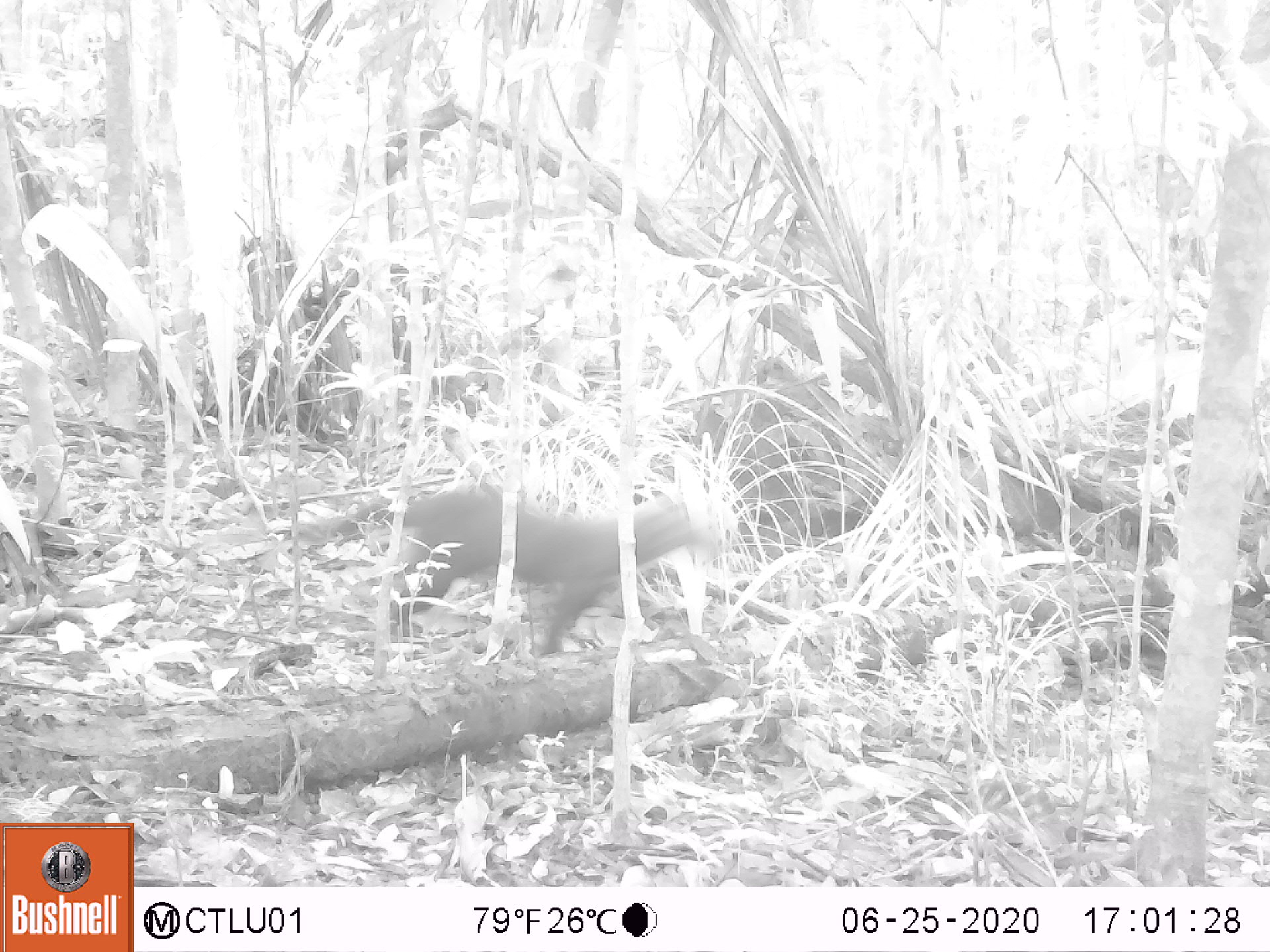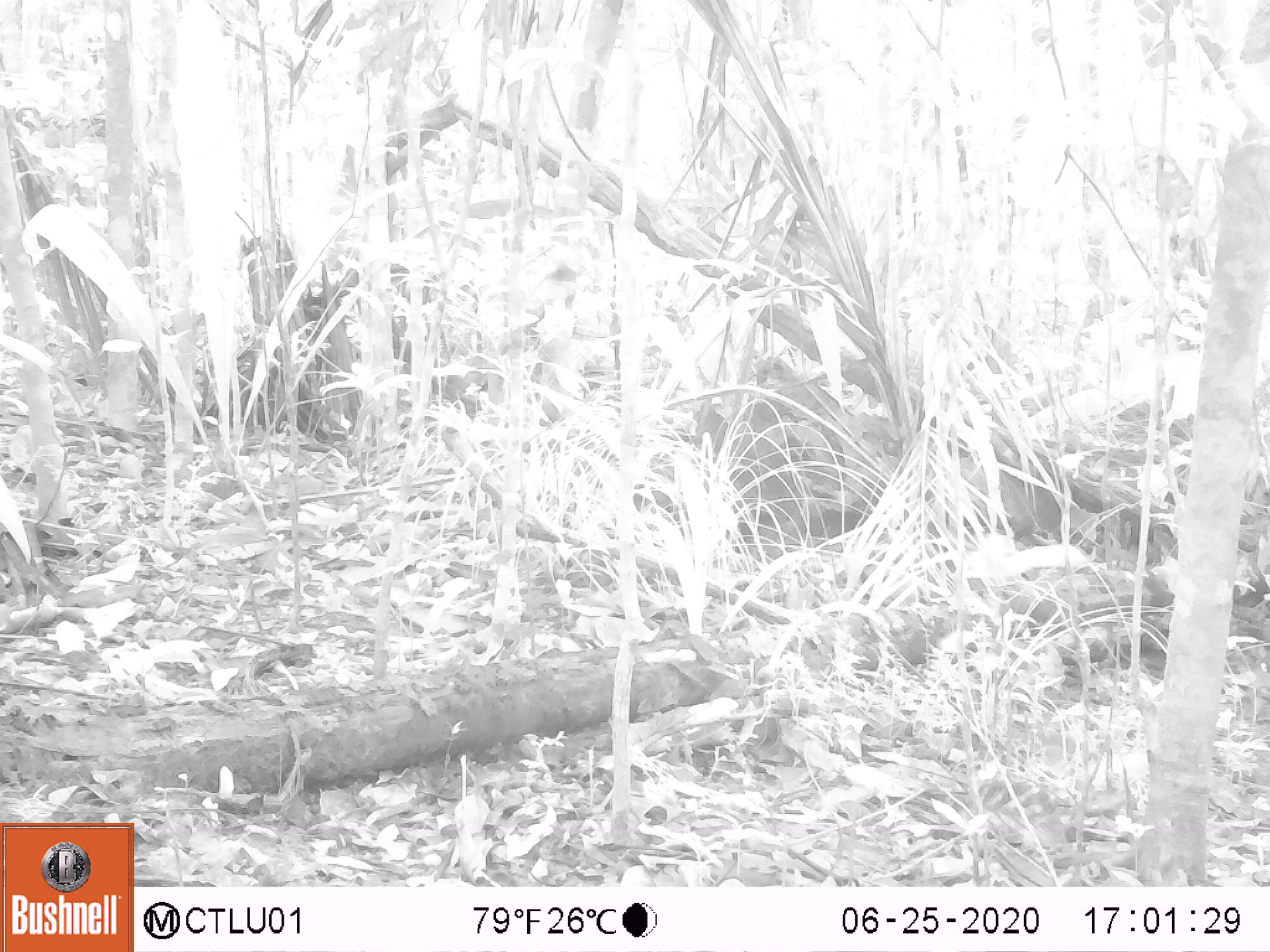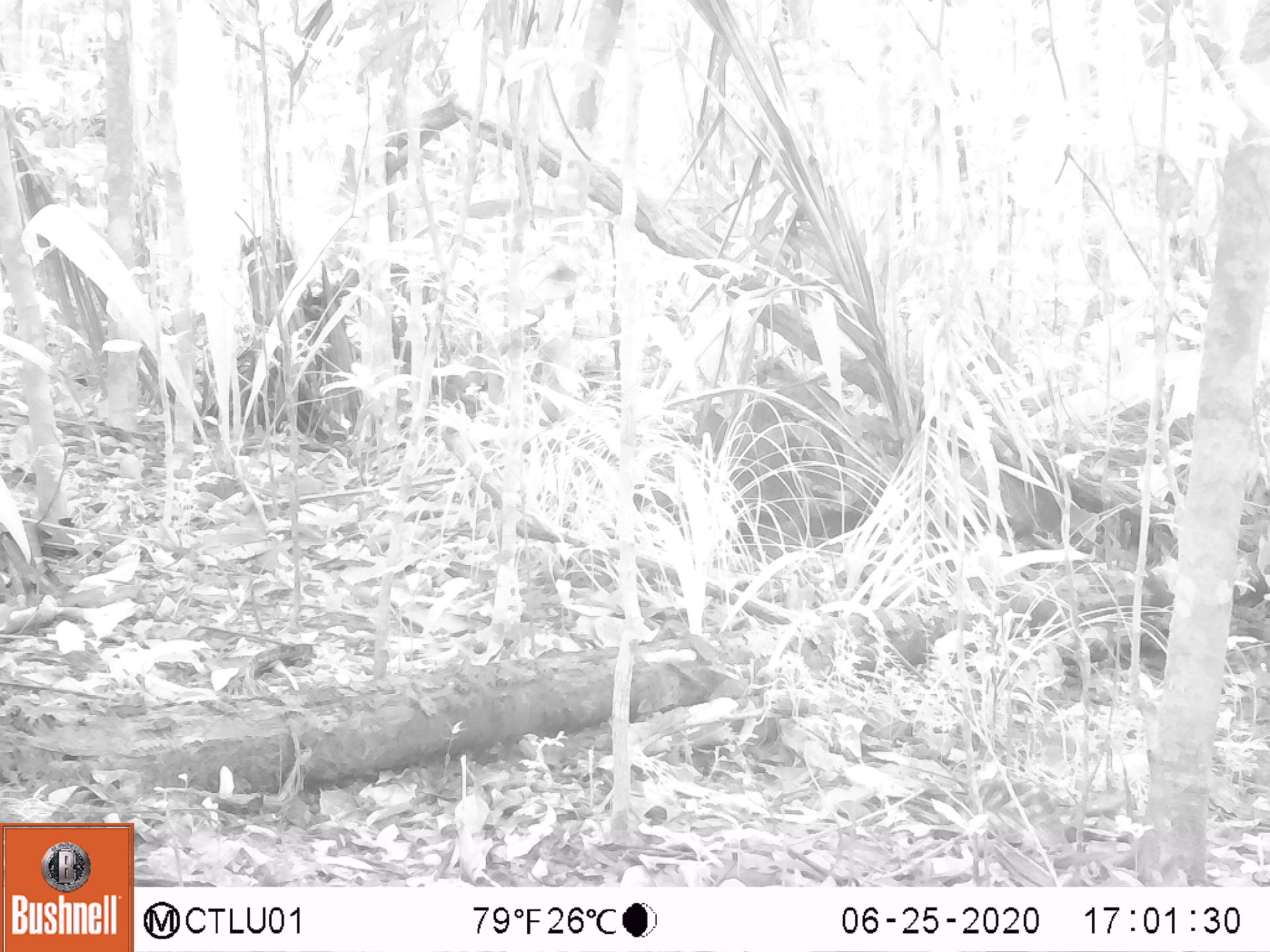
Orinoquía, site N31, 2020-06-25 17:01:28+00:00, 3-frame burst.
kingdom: Animalia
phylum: Chordata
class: Mammalia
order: Carnivora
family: Mustelidae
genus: Eira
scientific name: Eira barbara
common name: tayra